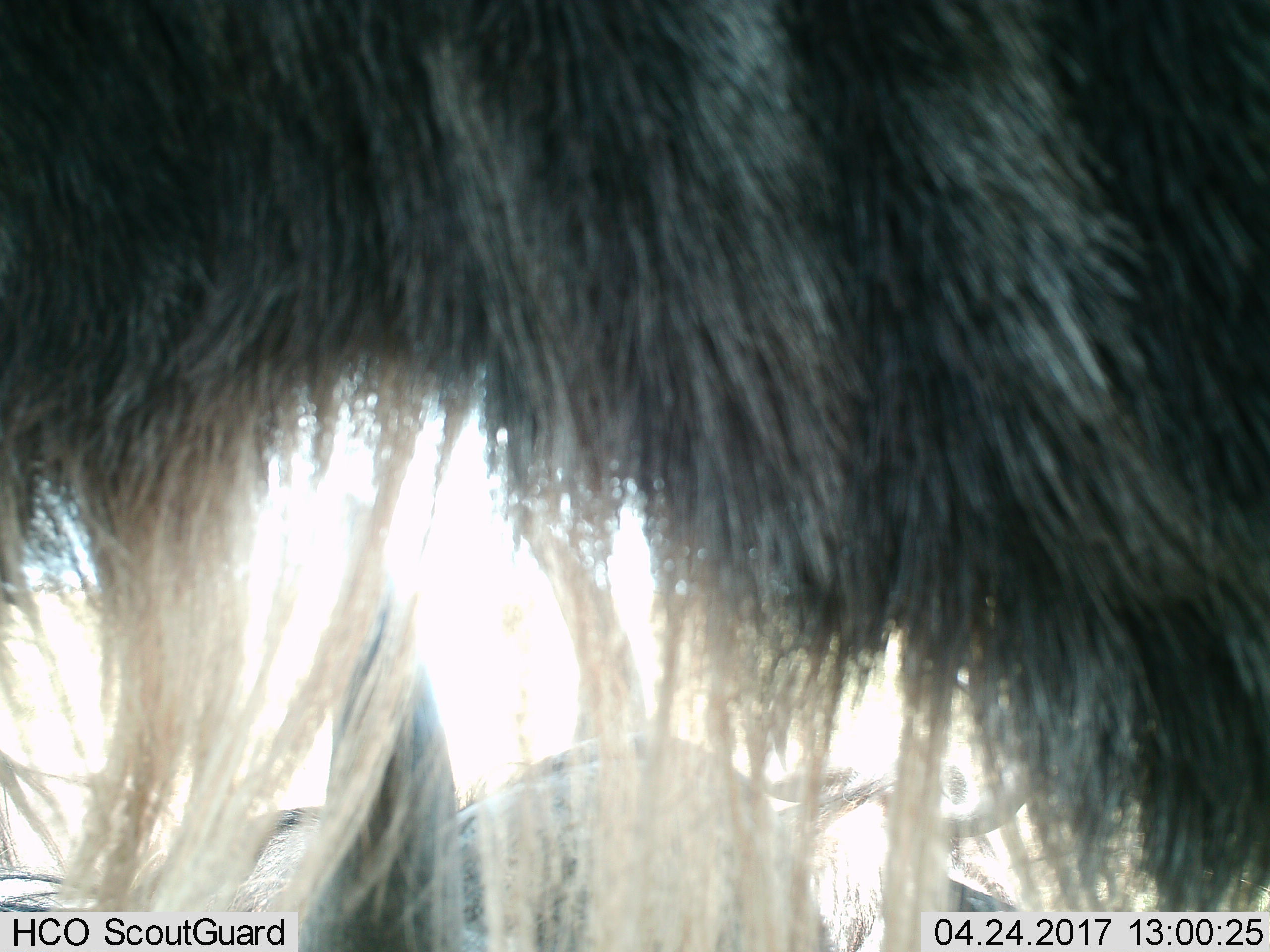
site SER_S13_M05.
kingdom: Animalia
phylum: Chordata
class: Mammalia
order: Artiodactyla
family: Bovidae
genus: Connochaetes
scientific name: Connochaetes taurinus taurinus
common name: blue wildebeest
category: wildebeestblue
Wildebeestblue (blue wildebeest) (Connochaetes taurinus taurinus), count 2. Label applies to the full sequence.